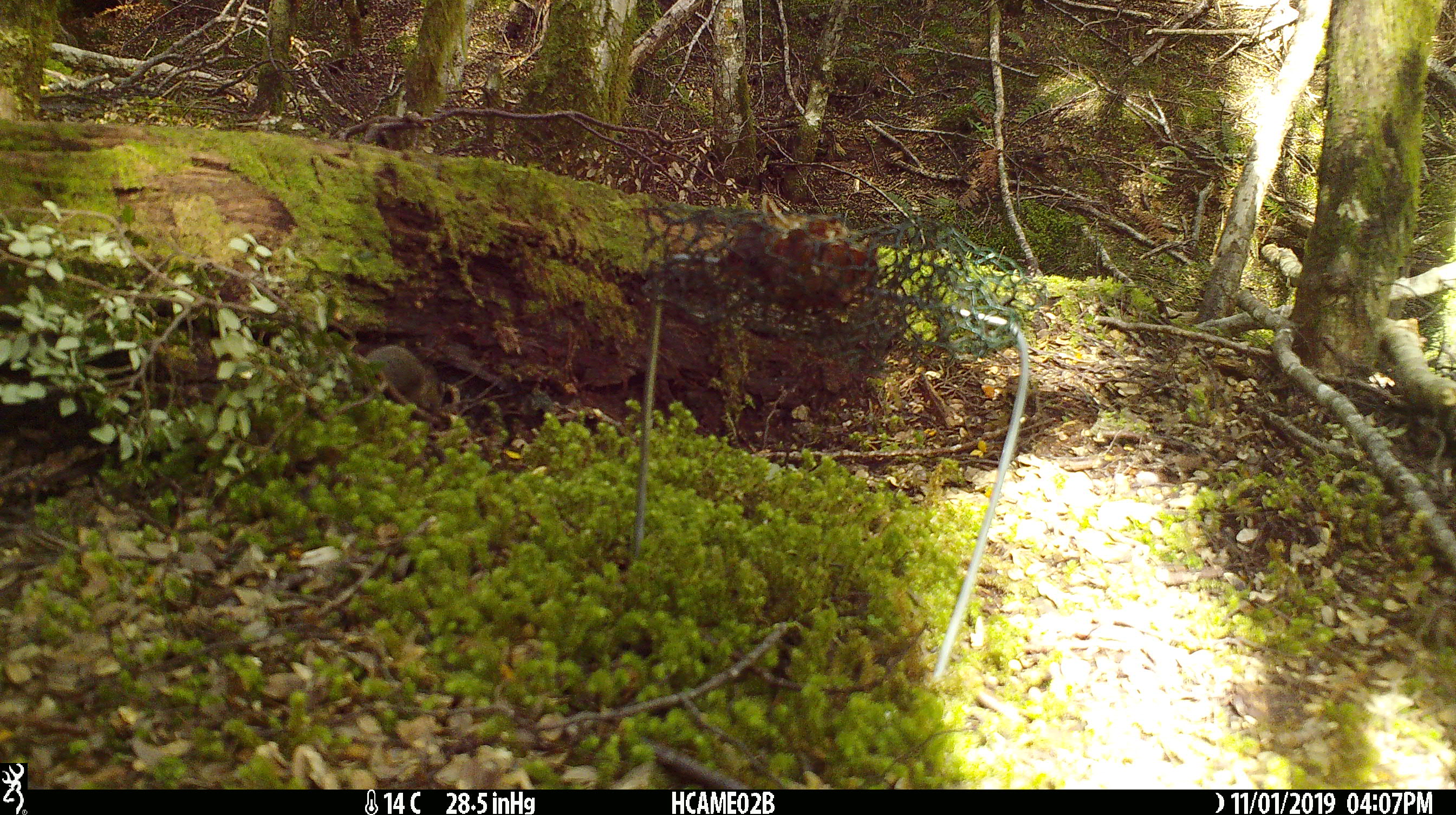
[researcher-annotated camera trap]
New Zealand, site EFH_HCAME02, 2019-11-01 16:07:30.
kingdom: Animalia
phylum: Chordata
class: Mammalia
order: Rodentia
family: Muridae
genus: Mus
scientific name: Mus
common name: mouse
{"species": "mouse (Mus)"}